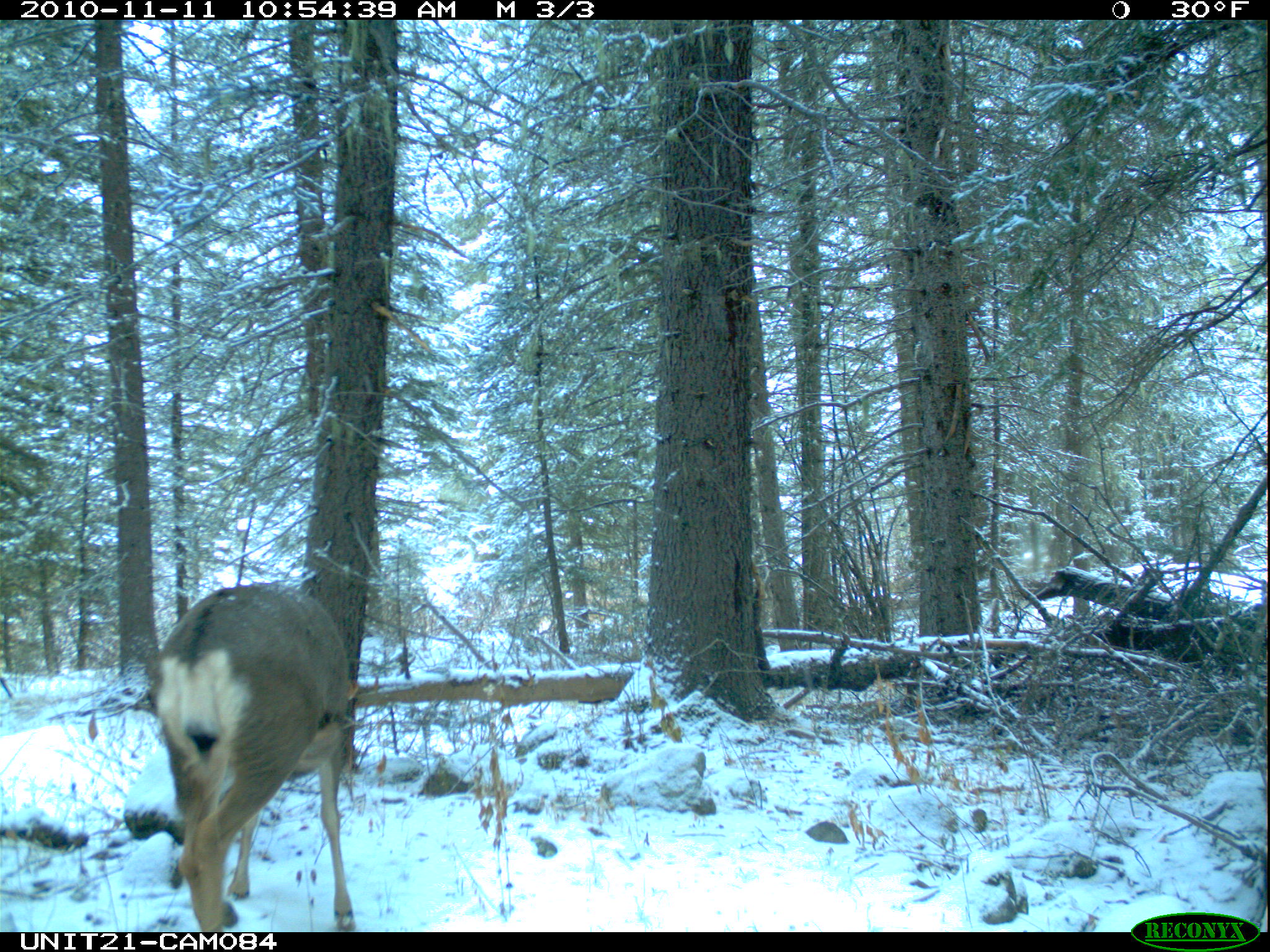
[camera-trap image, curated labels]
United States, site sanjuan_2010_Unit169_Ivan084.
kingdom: Animalia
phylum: Chordata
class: Mammalia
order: Artiodactyla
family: Cervidae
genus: Odocoileus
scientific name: Odocoileus hemionus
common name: mule deer